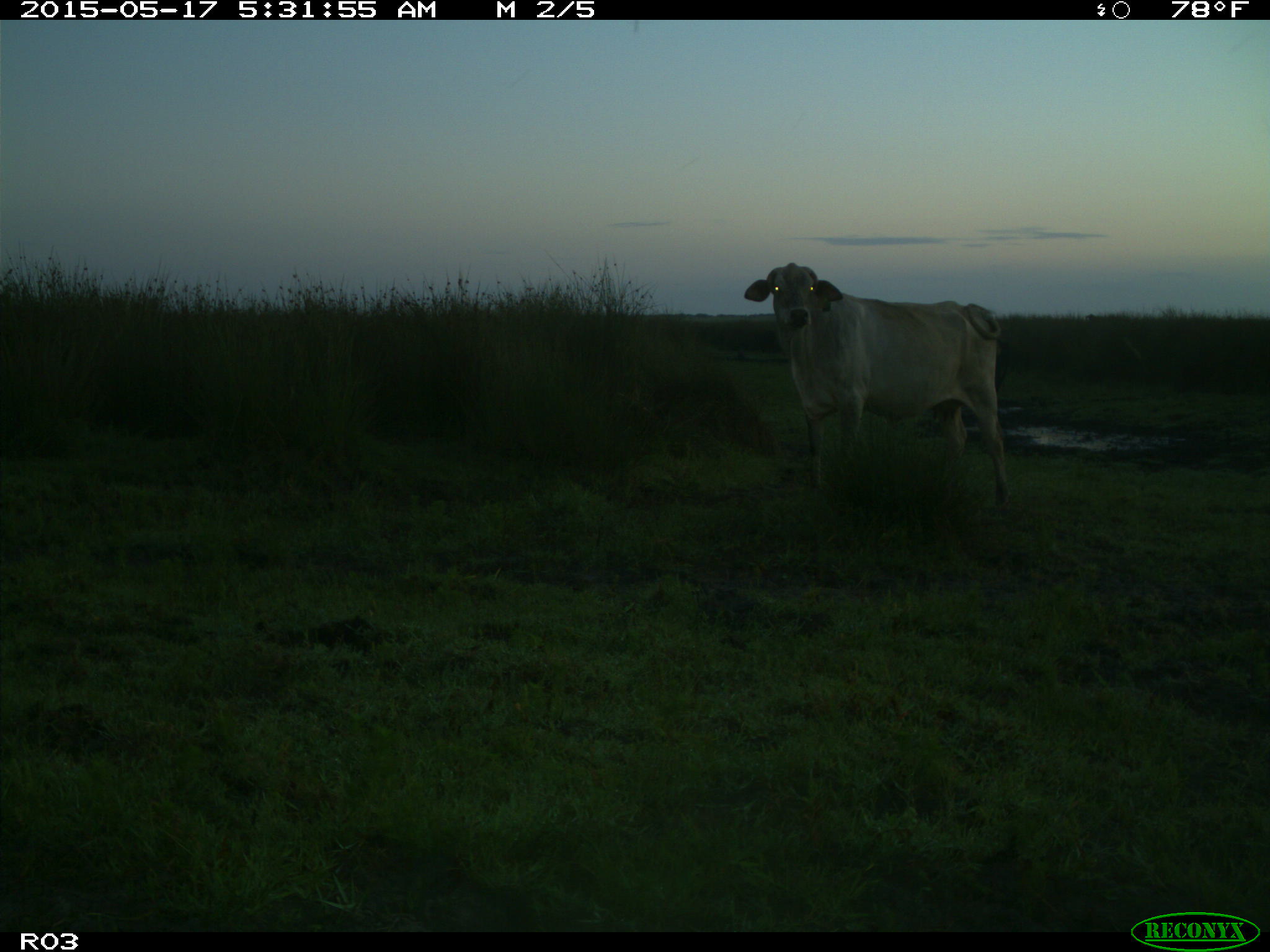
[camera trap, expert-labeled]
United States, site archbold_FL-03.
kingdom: Animalia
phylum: Chordata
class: Mammalia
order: Artiodactyla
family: Bovidae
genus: Bos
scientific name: Bos taurus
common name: domestic cow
Bos taurus (domestic cow).